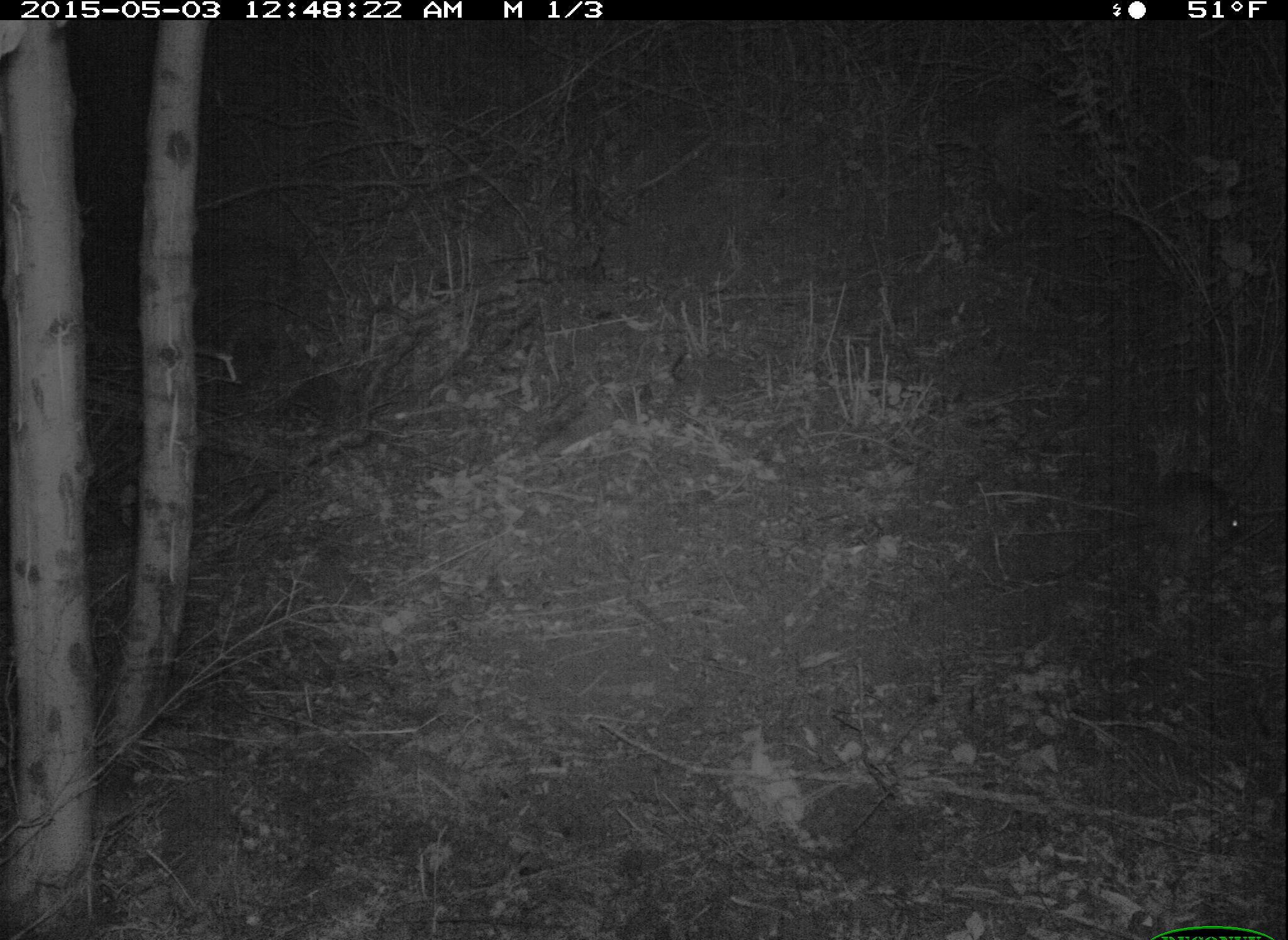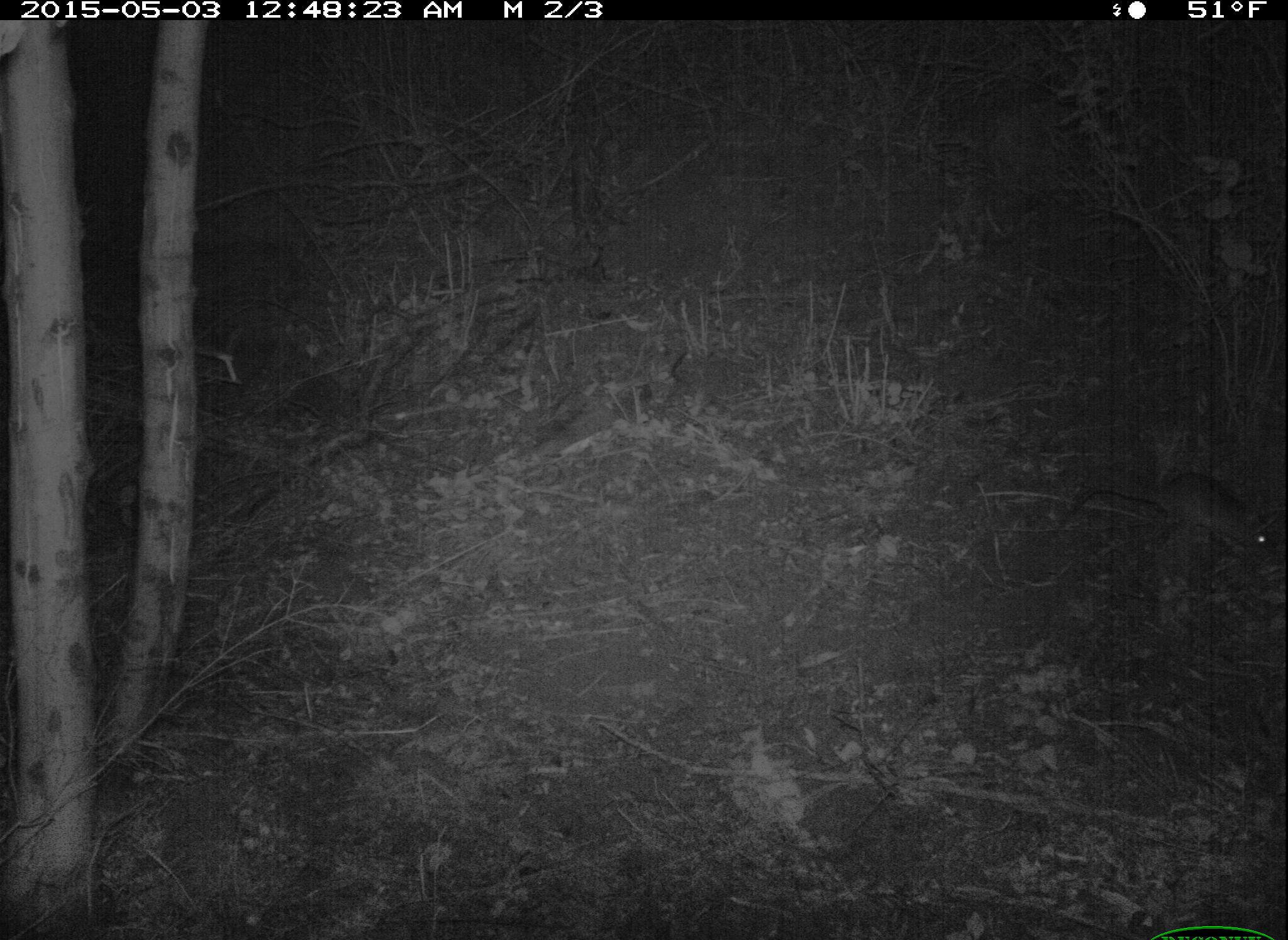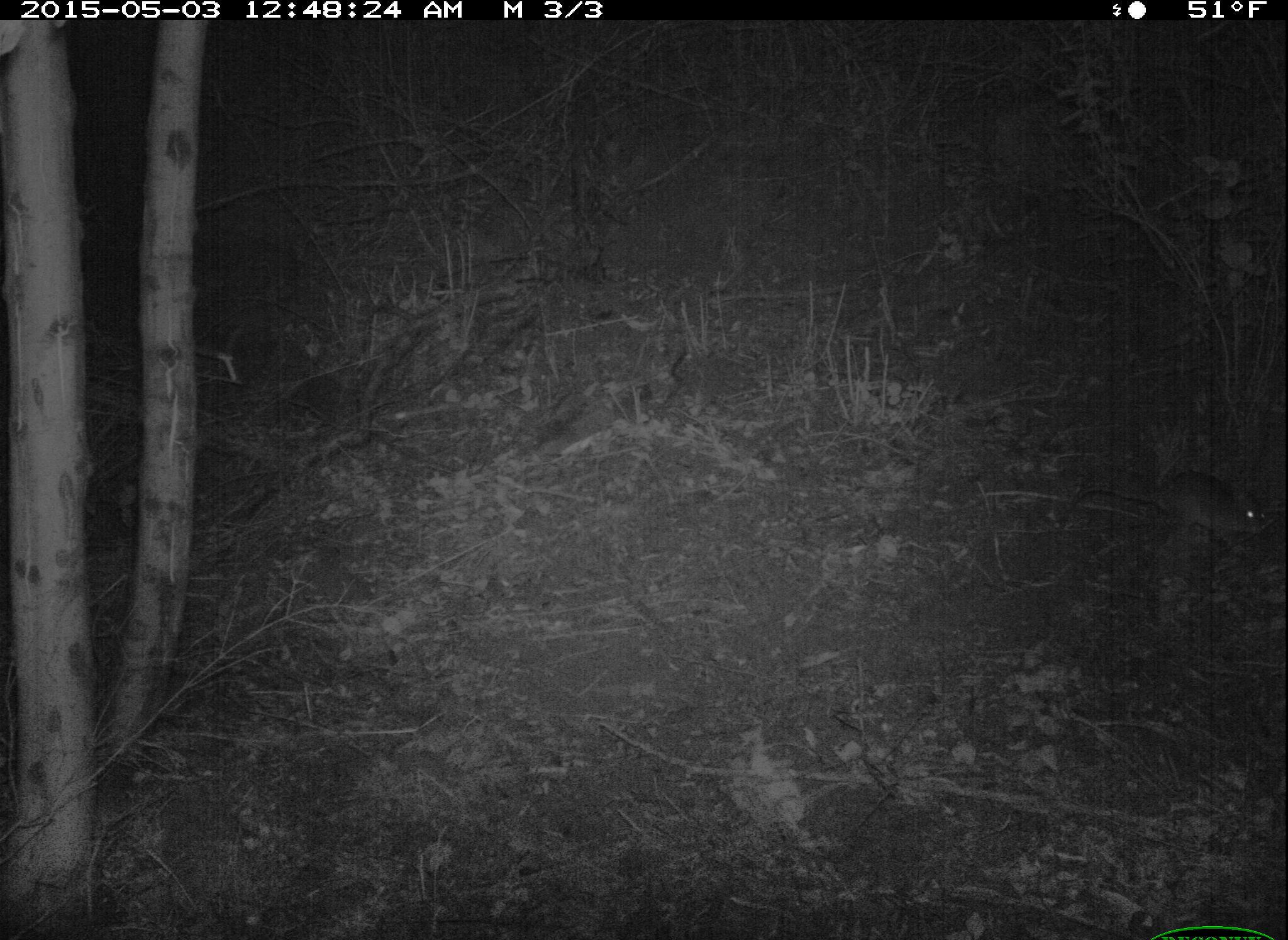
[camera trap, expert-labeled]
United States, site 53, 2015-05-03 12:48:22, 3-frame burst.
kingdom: Animalia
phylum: Chordata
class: Mammalia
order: Rodentia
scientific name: Rodentia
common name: rodent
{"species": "rodent (Rodentia)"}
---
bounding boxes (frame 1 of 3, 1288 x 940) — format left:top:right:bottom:
rodent: 1057:476:1259:551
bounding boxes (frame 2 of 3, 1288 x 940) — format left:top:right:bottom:
rodent: 1069:469:1278:561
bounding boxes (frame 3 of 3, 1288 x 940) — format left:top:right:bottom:
rodent: 1076:471:1288:551